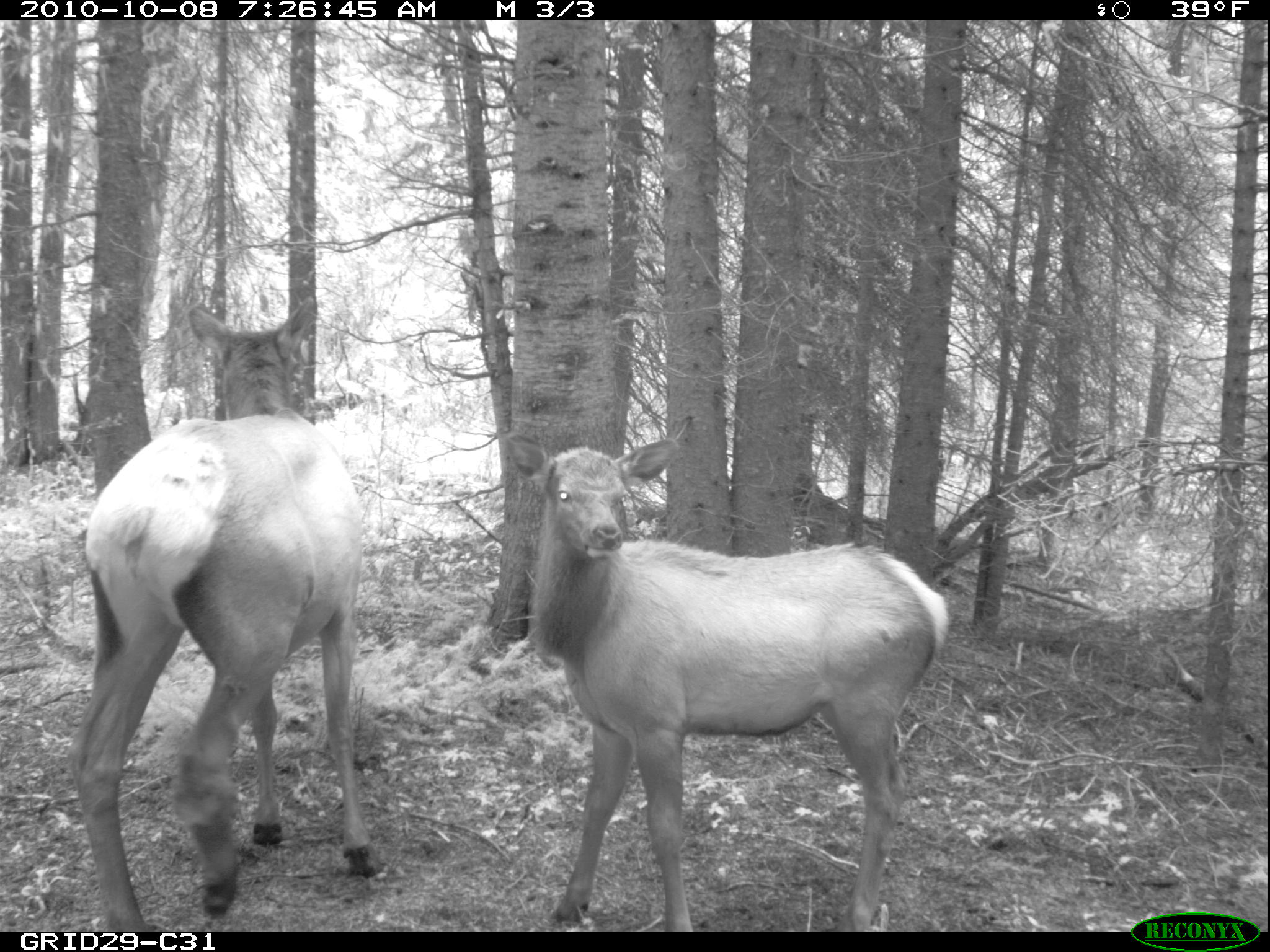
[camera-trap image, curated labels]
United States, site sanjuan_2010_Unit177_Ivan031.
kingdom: Animalia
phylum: Chordata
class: Mammalia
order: Artiodactyla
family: Cervidae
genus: Cervus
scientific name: Cervus elaphus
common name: red deer